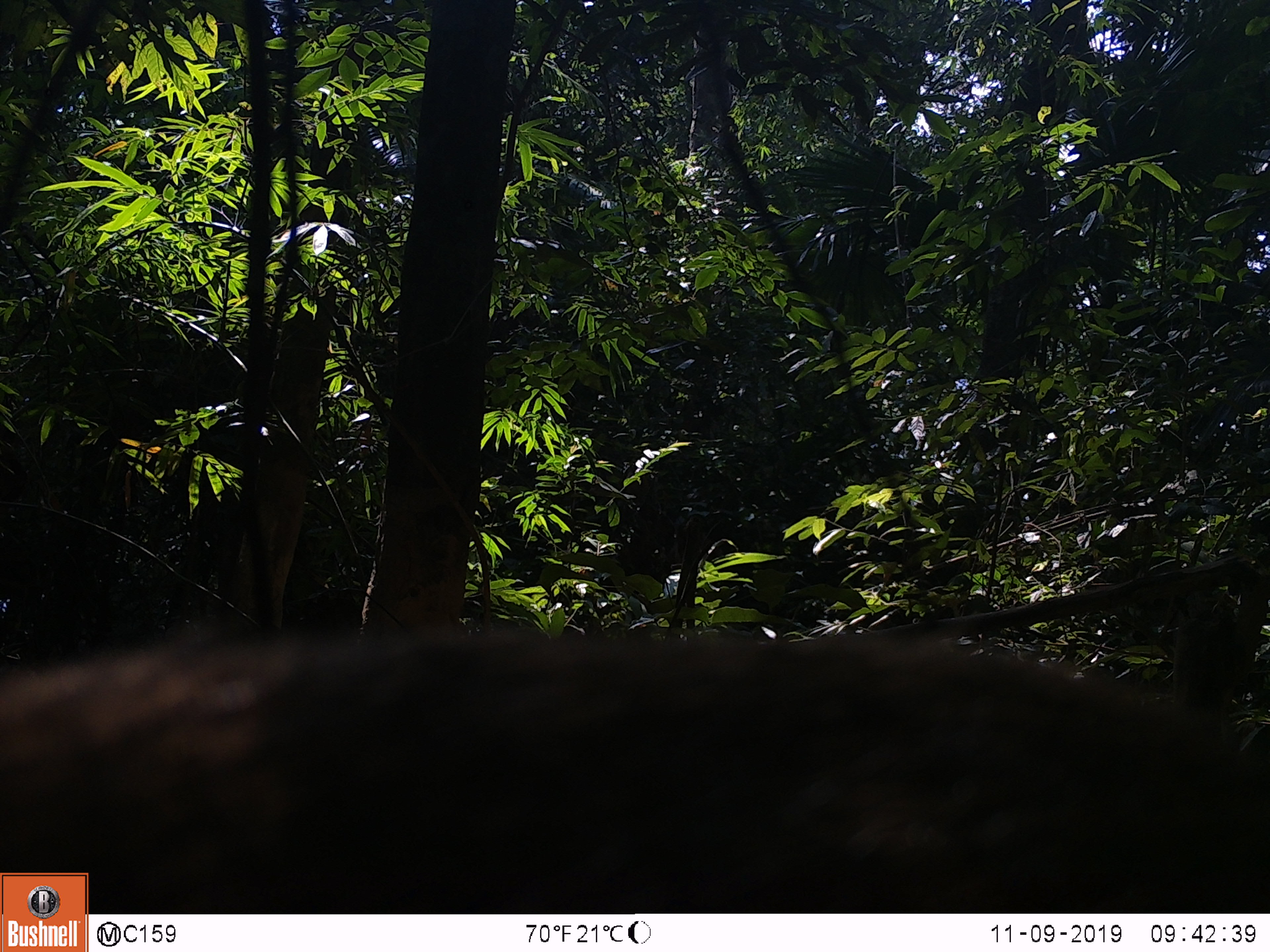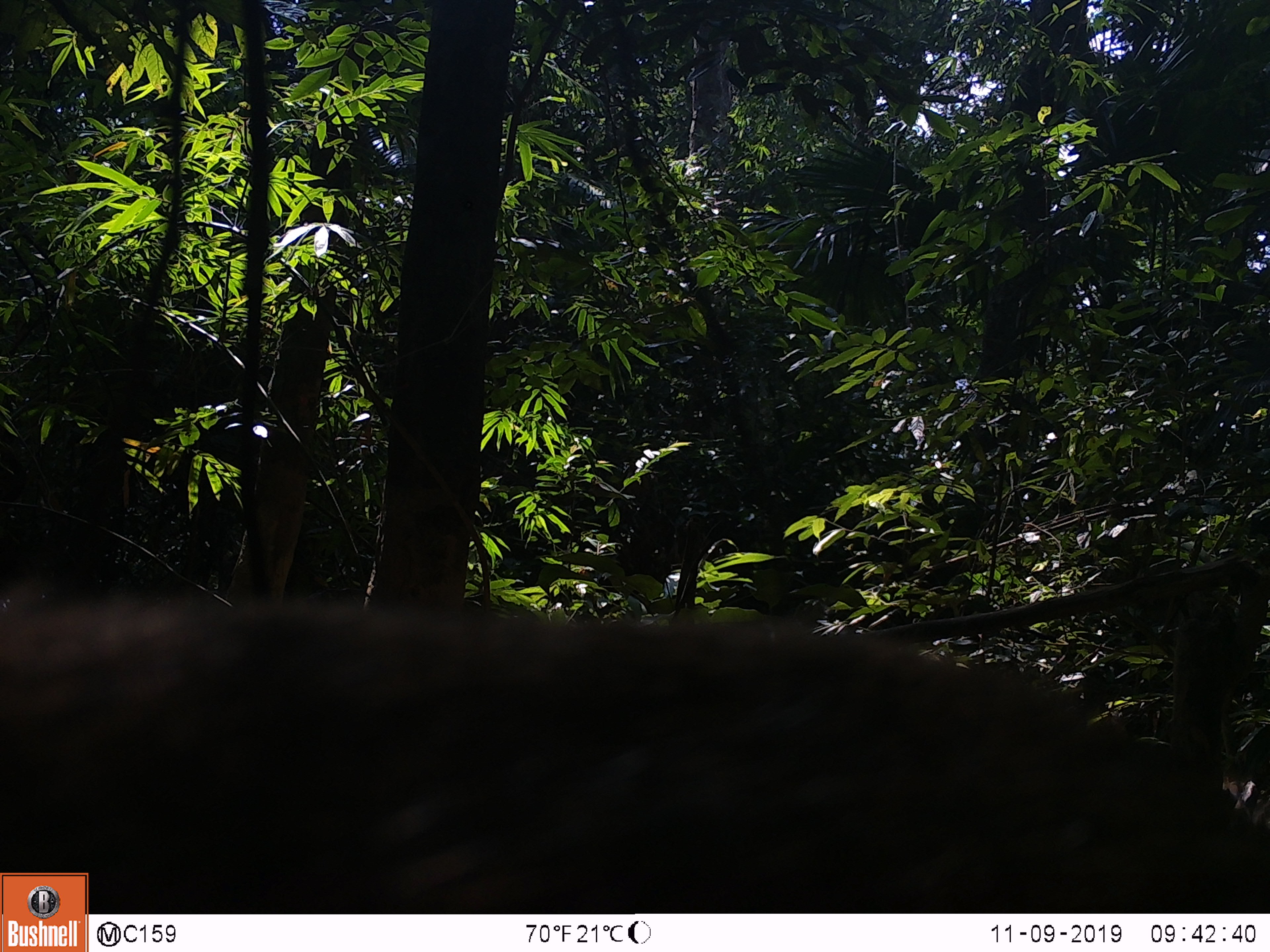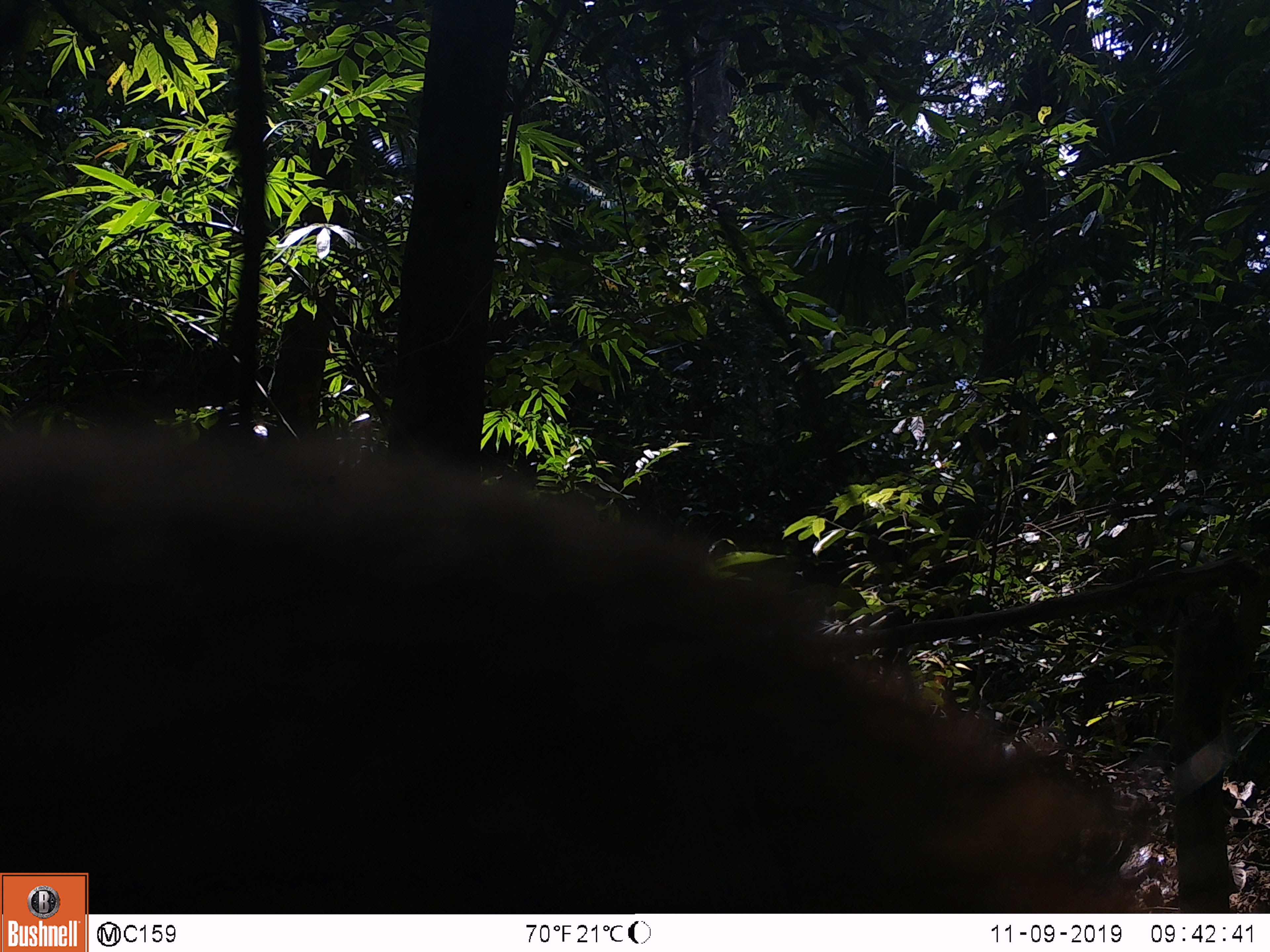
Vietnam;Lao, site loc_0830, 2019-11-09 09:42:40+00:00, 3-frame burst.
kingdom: Animalia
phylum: Chordata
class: Mammalia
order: Artiodactyla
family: Suidae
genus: Sus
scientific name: Sus scrofa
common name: eurasian wild pig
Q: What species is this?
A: Eurasian wild pig (Sus scrofa).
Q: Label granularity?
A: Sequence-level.